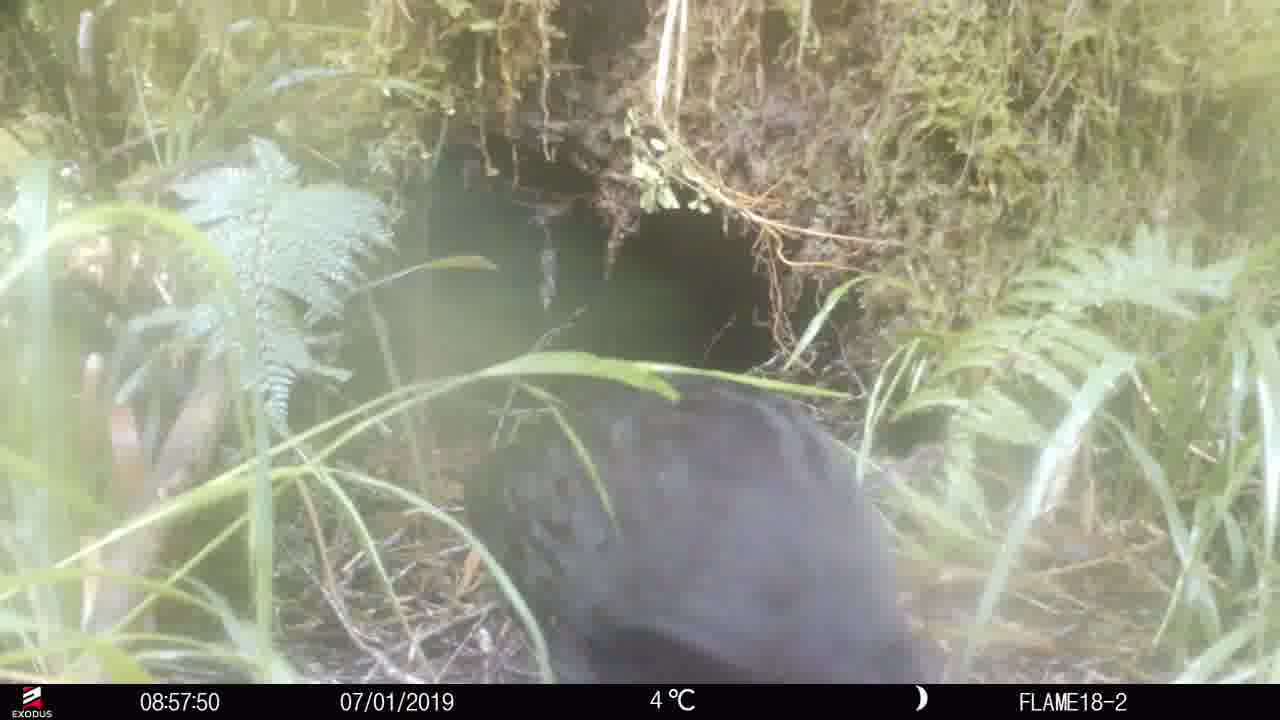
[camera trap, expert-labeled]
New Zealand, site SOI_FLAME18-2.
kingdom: Animalia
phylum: Chordata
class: Aves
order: Gruiformes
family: Rallidae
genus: Gallirallus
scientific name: Gallirallus australis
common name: weka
Weka (Gallirallus australis).